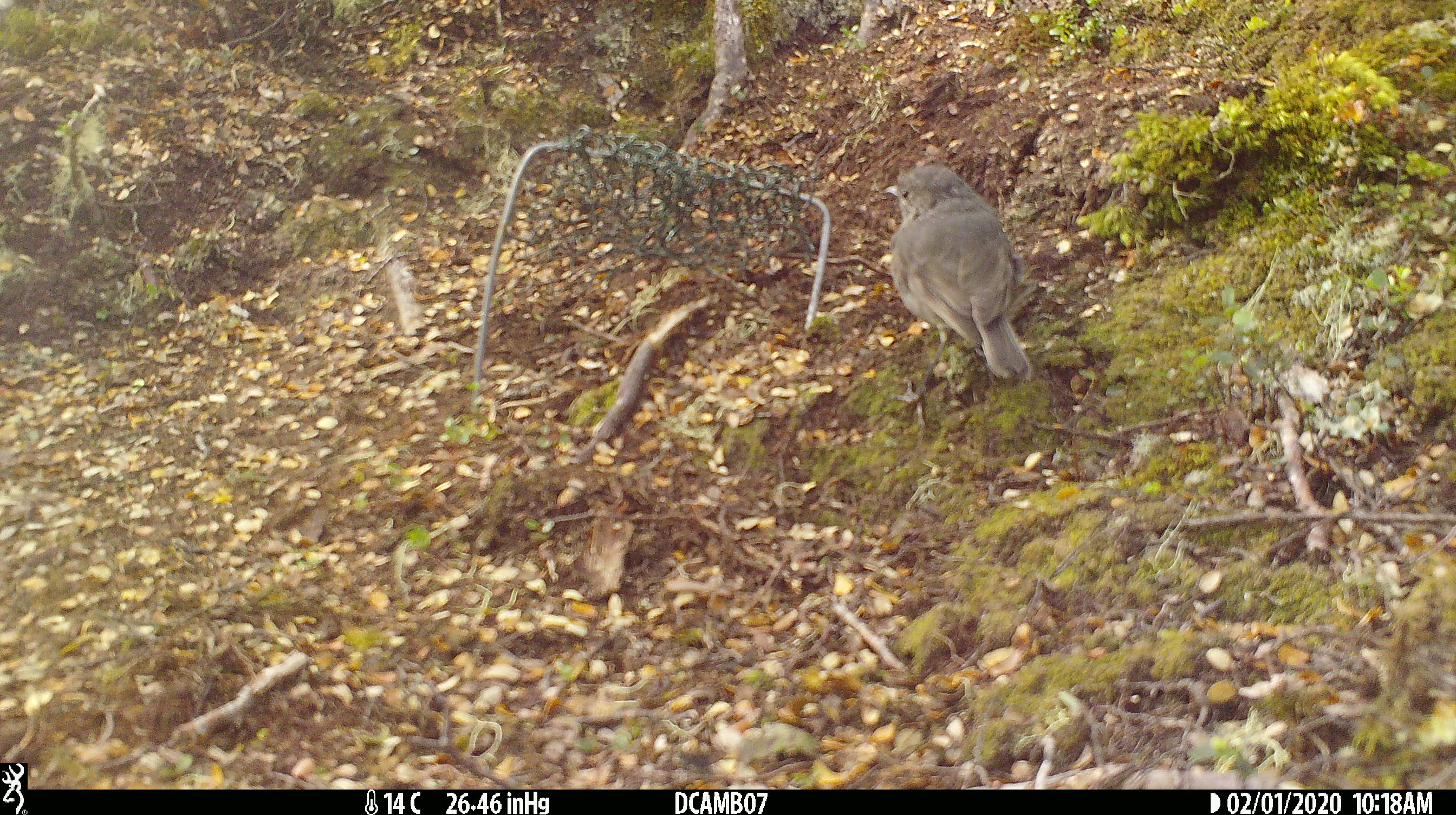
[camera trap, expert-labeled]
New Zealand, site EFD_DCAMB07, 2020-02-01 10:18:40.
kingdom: Animalia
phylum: Chordata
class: Aves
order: Passeriformes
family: Petroicidae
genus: Petroica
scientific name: Petroica australis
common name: new zealand robin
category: robin